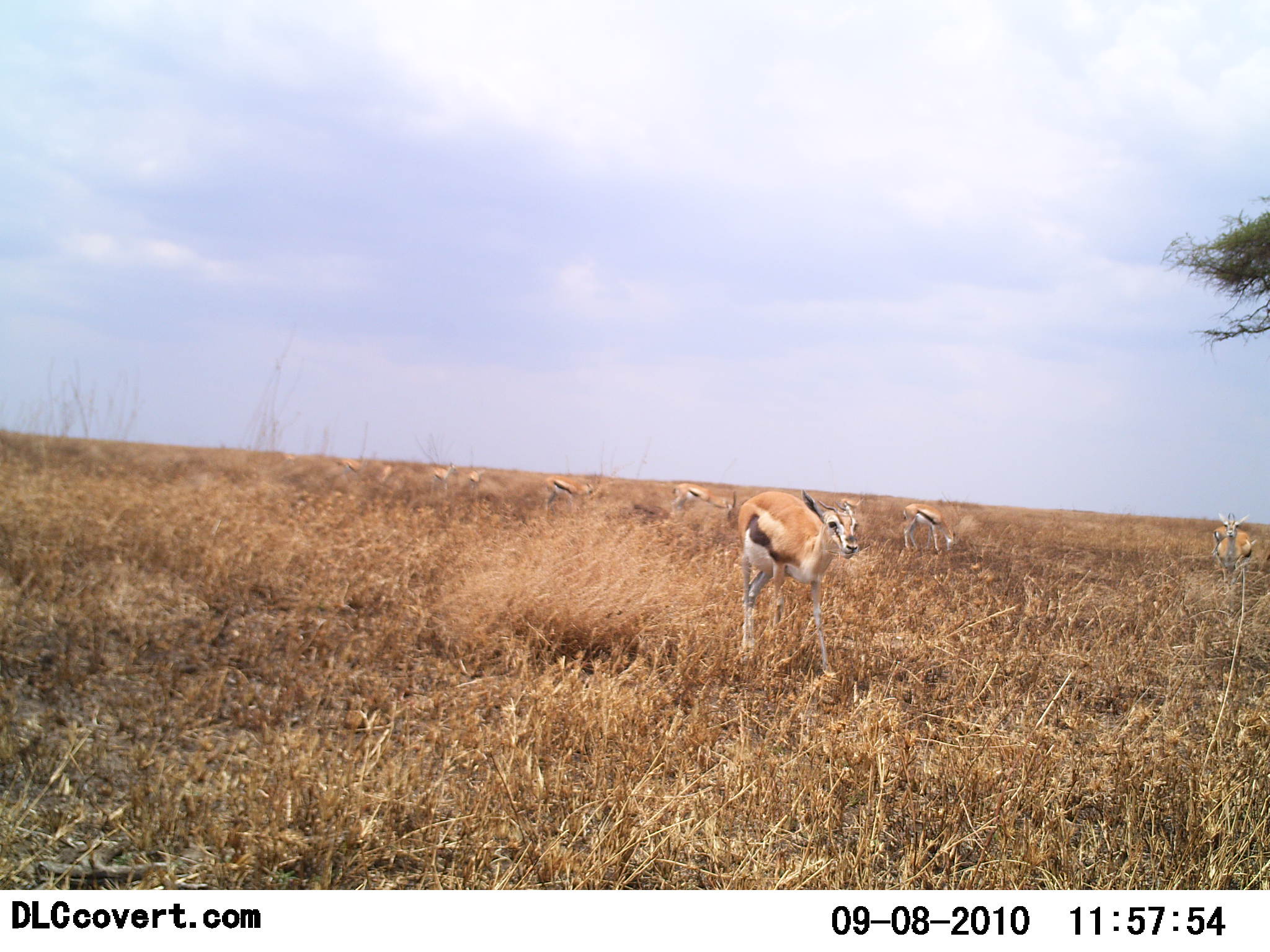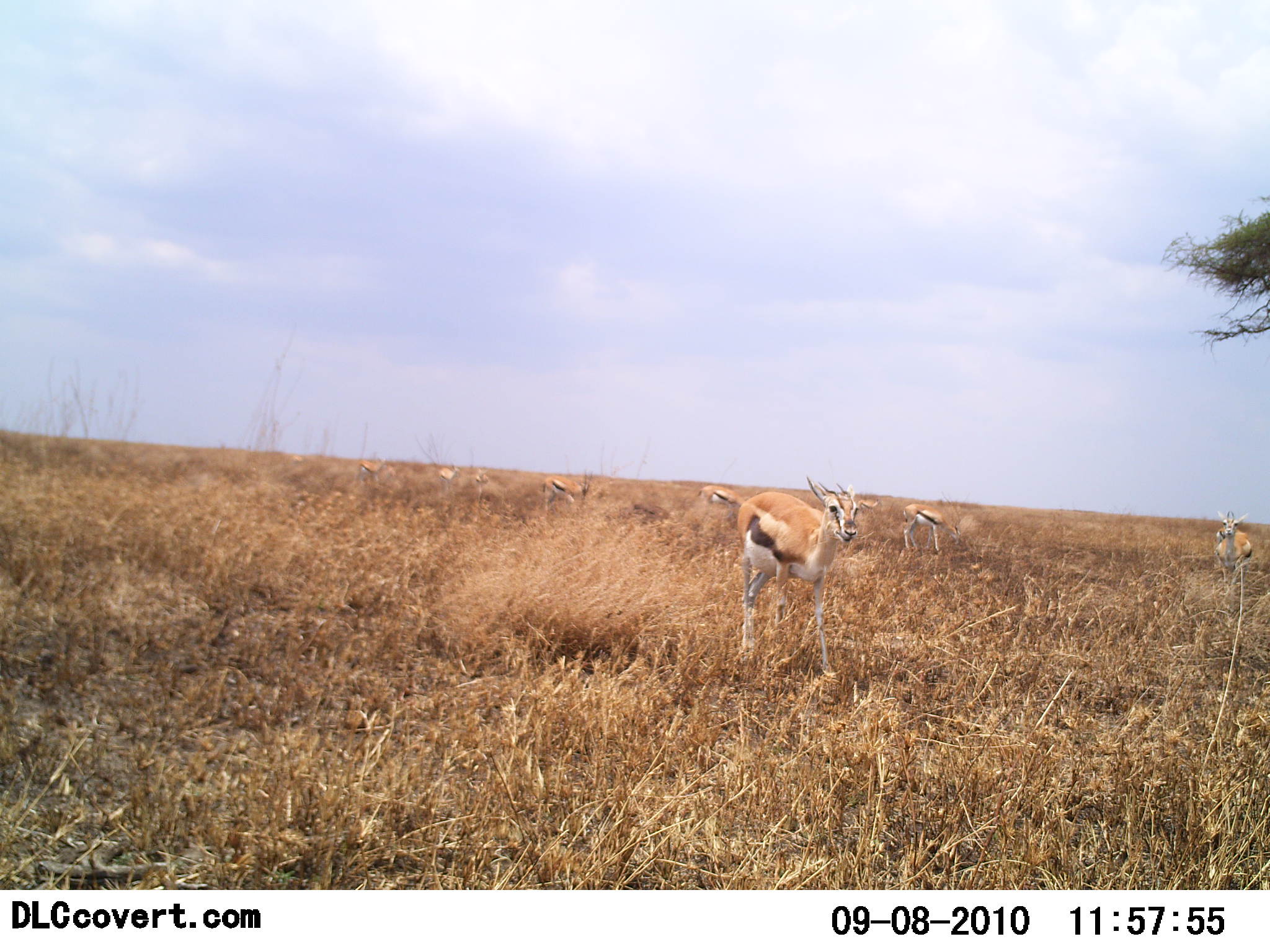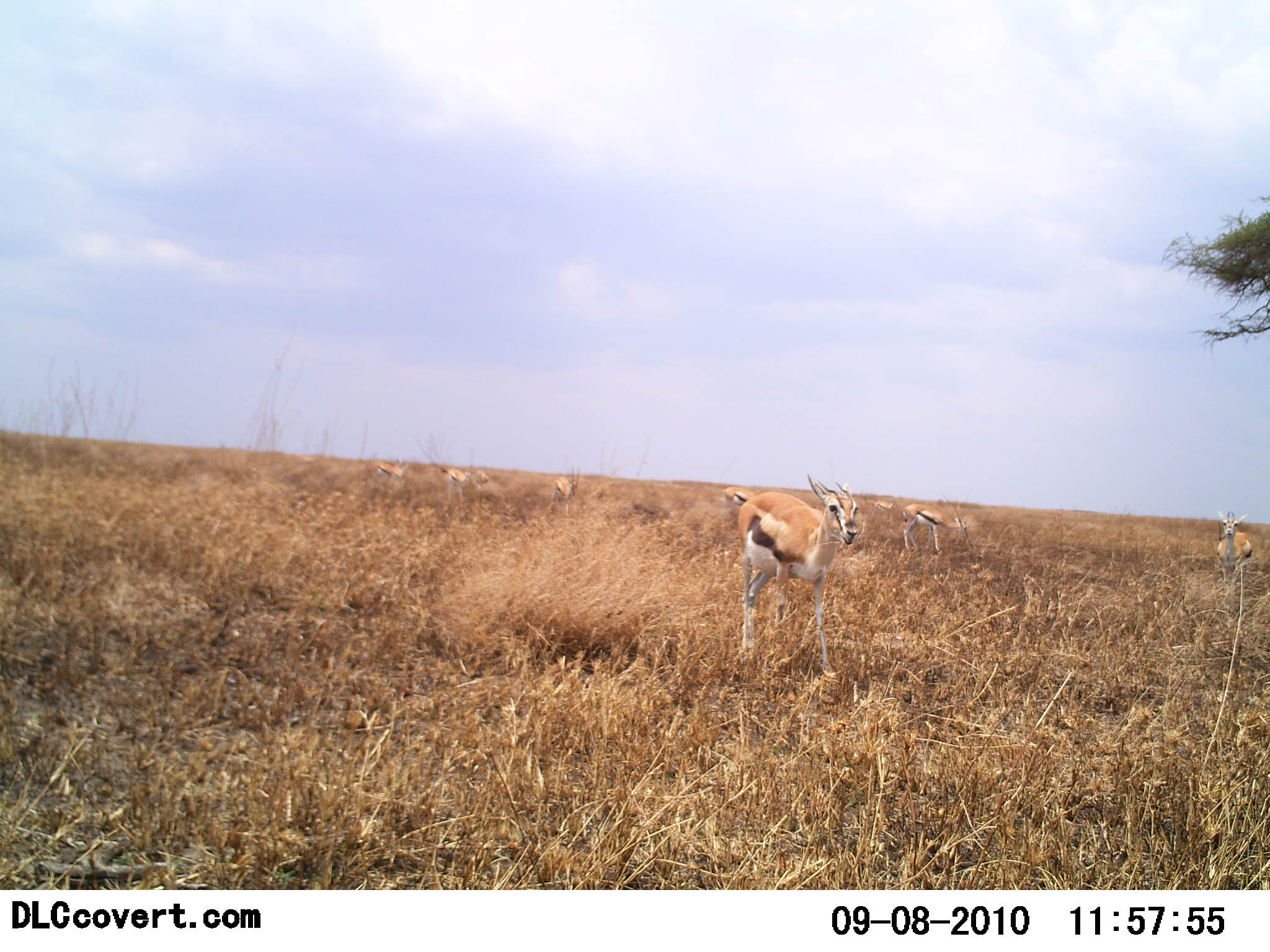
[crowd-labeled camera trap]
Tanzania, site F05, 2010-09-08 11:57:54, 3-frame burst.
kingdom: Animalia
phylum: Chordata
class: Mammalia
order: Artiodactyla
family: Bovidae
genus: Eudorcas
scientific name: Eudorcas thomsonii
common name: thomson's gazelle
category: gazellethomsons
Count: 8.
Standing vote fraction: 72%.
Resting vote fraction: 0%.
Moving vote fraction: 67%.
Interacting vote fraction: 0%.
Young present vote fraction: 0%.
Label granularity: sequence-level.